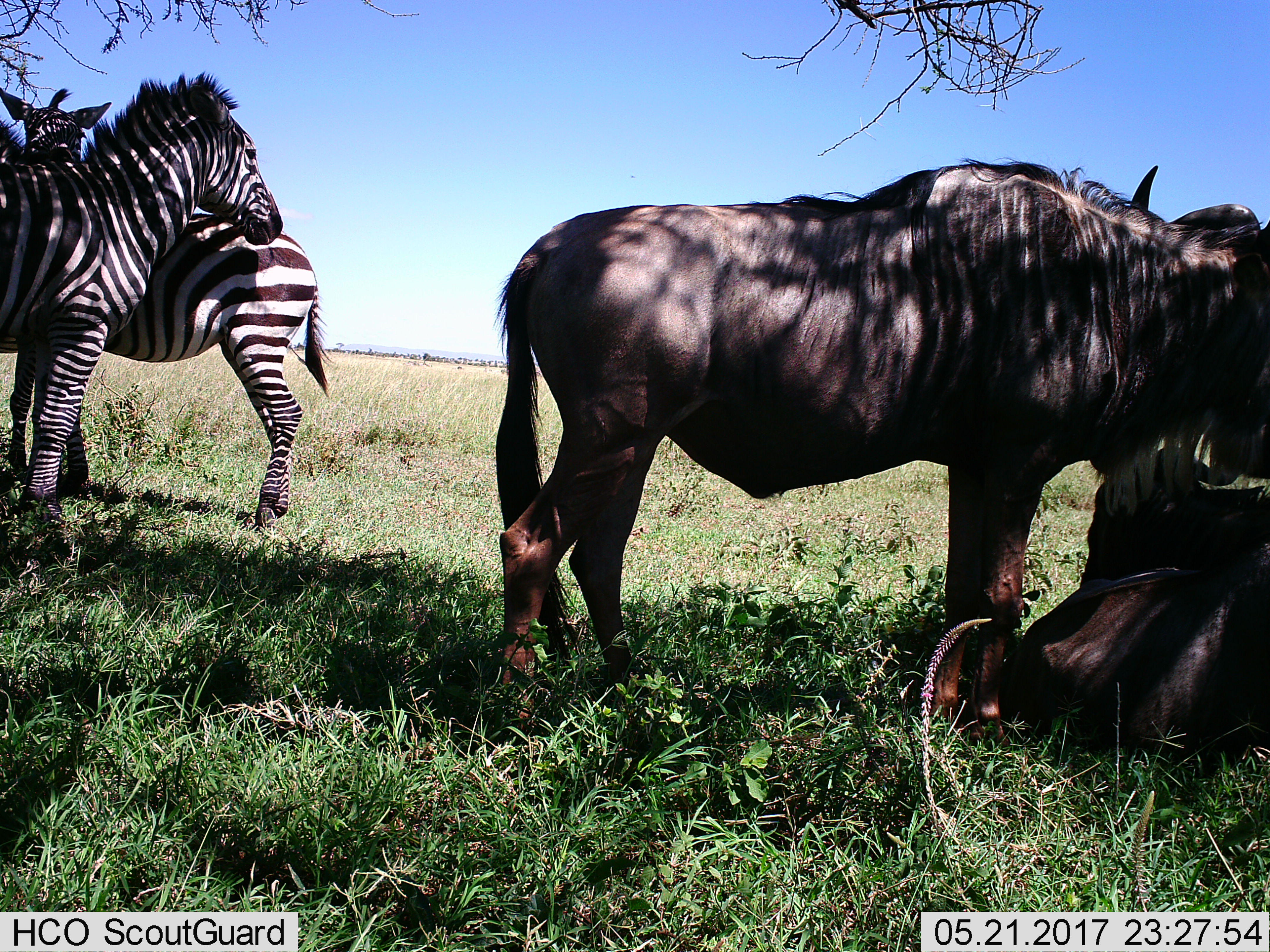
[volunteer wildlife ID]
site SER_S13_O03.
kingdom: Animalia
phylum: Chordata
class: Mammalia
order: Artiodactyla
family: Bovidae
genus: Connochaetes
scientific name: Connochaetes taurinus taurinus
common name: blue wildebeest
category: wildebeestblue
Wildebeestblue (blue wildebeest) (Connochaetes taurinus taurinus), count 2. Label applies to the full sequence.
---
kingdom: Animalia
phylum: Chordata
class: Mammalia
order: Perissodactyla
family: Equidae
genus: Equus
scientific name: Equus quagga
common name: plains zebra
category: zebraplains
Zebraplains (plains zebra) (Equus quagga), count 2. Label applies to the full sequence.